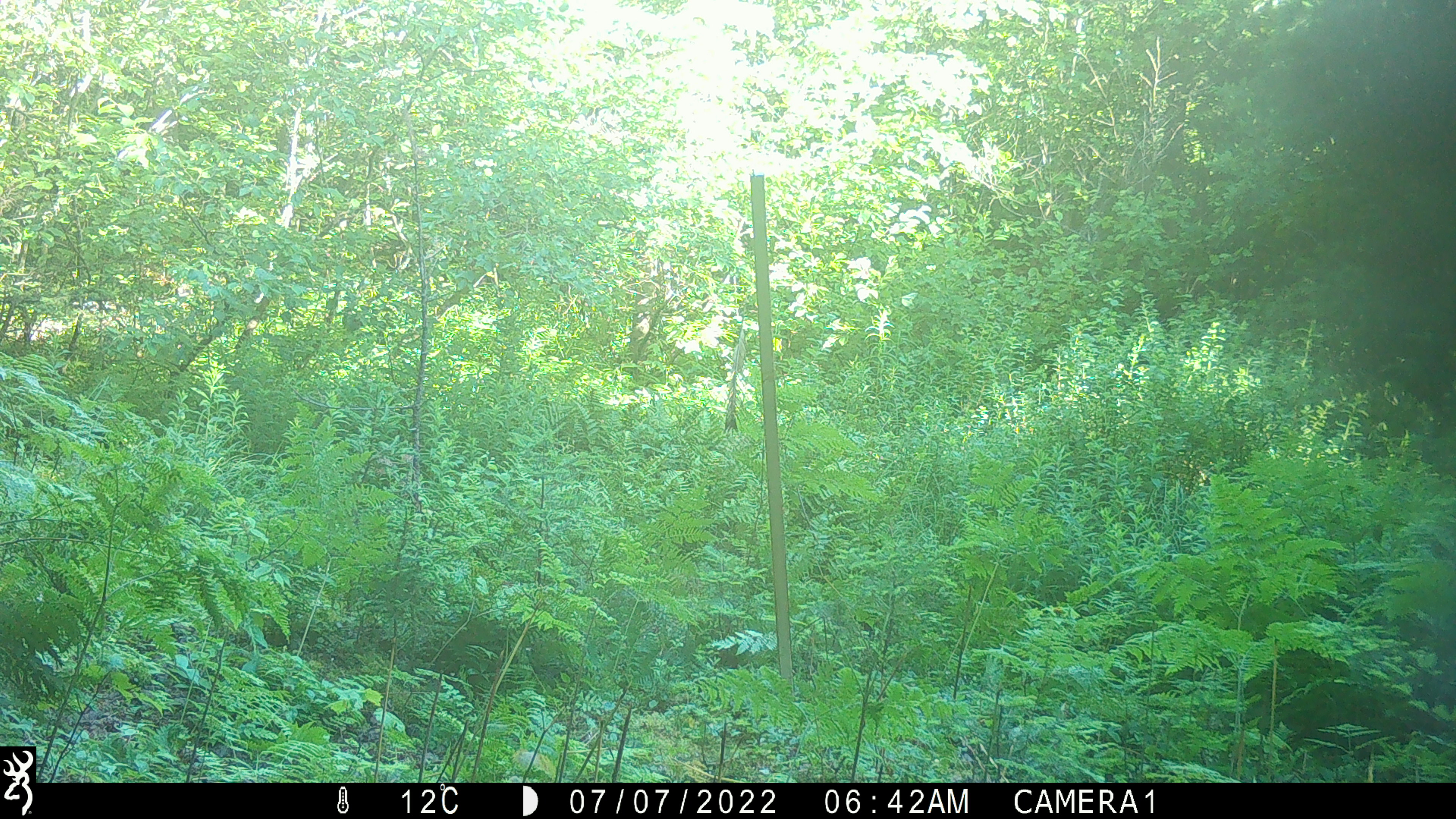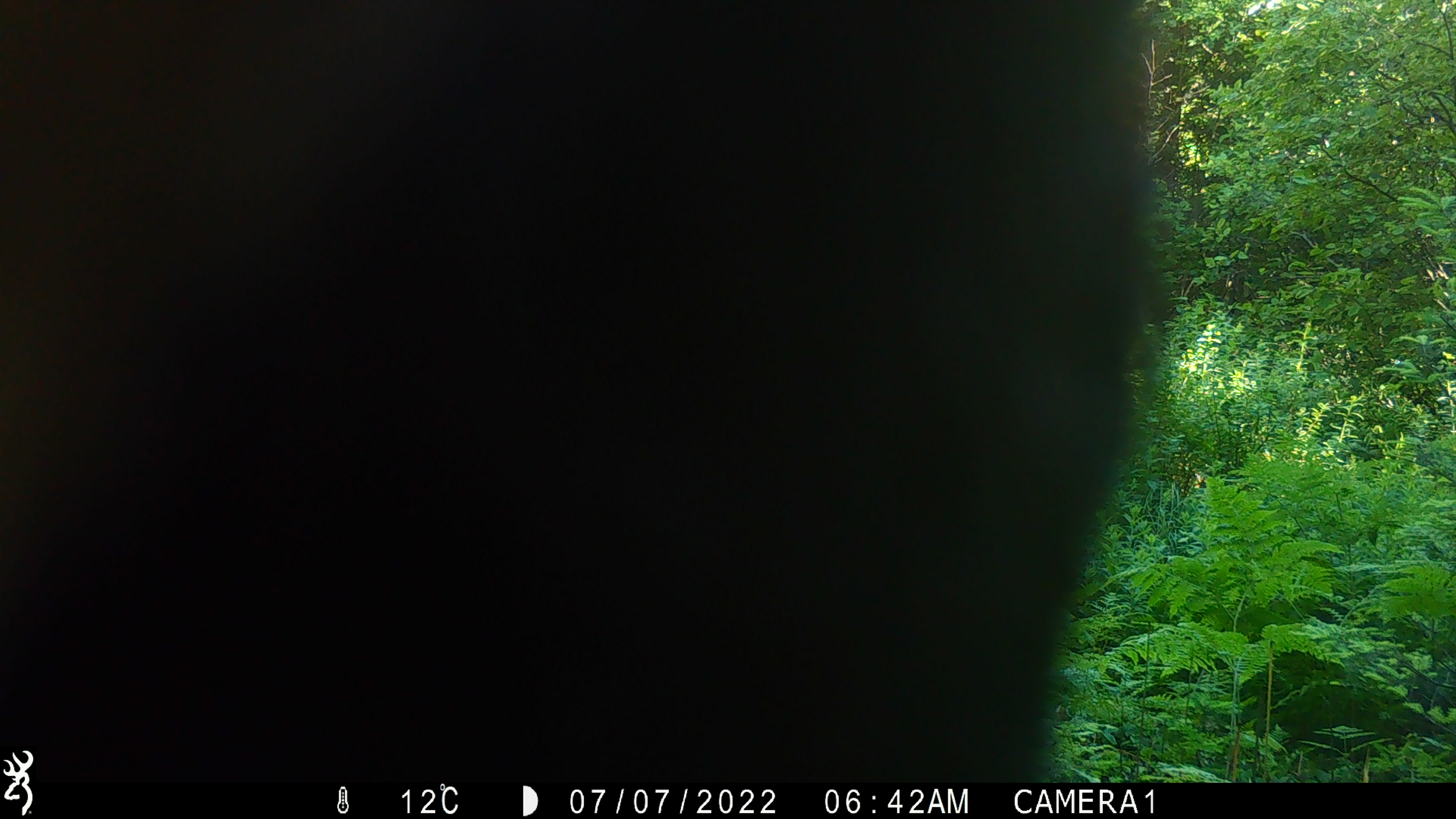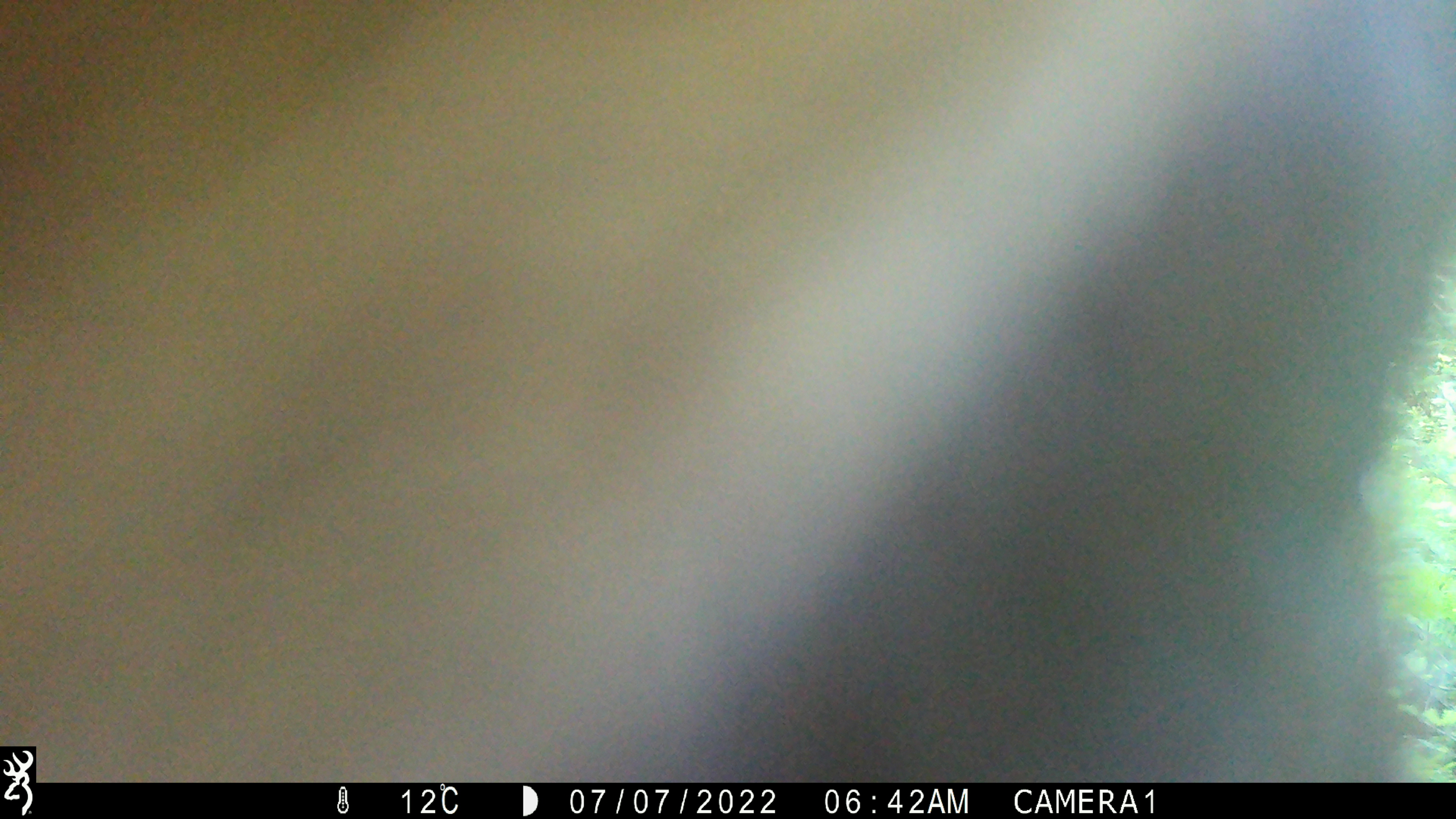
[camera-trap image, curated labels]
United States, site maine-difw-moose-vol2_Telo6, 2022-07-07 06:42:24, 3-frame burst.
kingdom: Animalia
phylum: Chordata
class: Mammalia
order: Carnivora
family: Ursidae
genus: Ursus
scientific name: Ursus americanus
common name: black bear